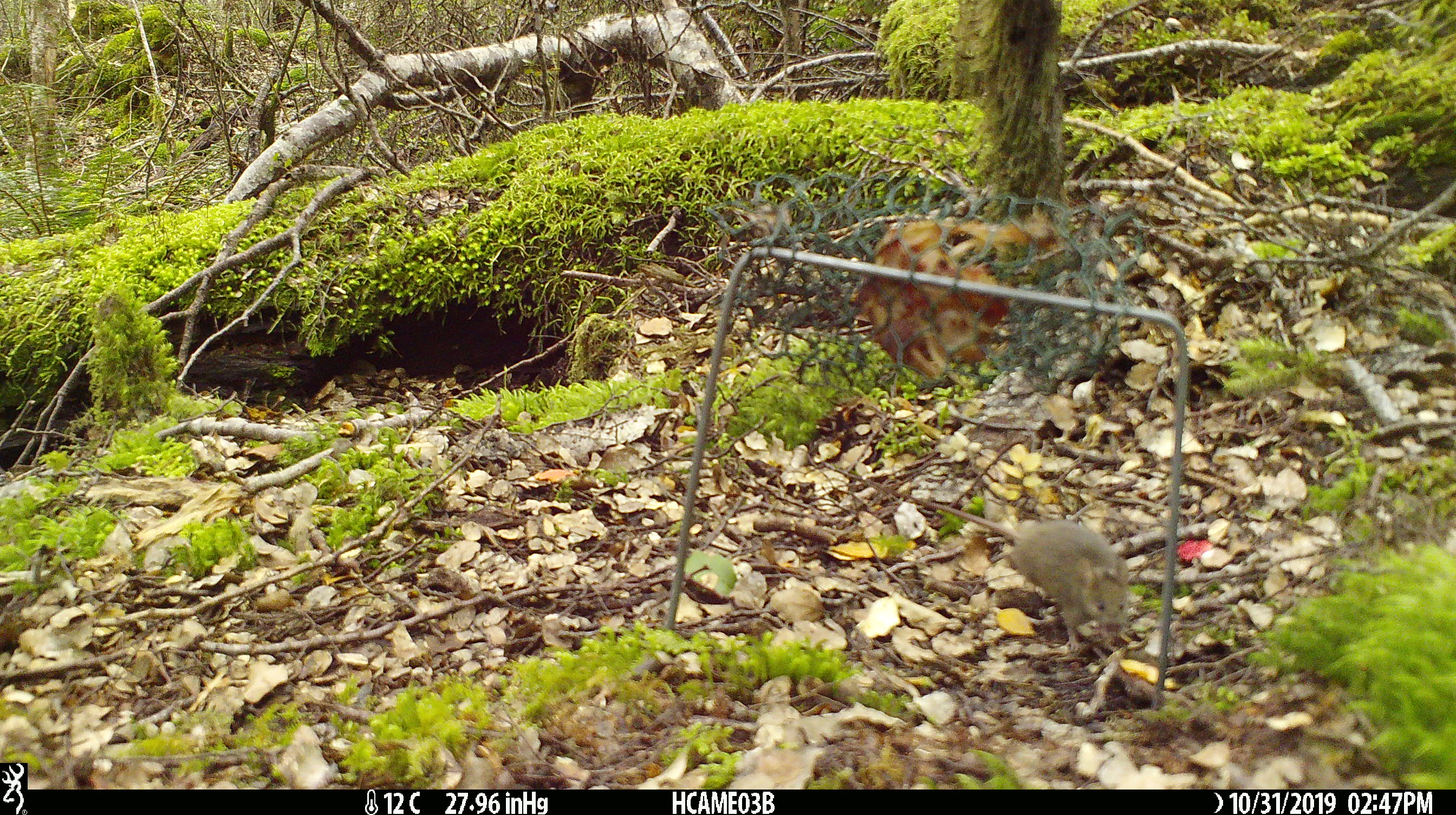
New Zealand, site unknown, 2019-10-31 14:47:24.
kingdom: Animalia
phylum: Chordata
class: Mammalia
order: Rodentia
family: Muridae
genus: Mus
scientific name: Mus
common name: mouse